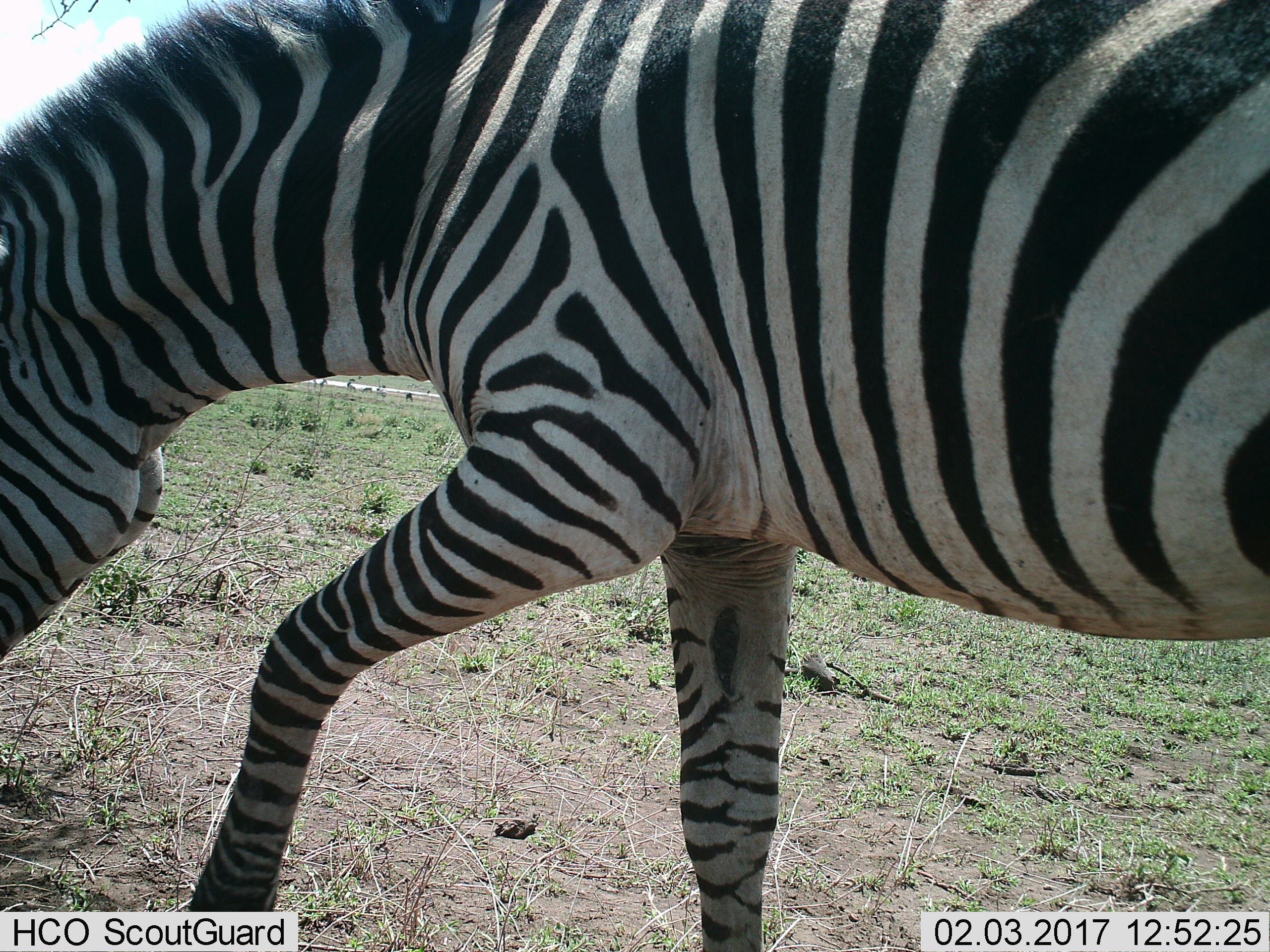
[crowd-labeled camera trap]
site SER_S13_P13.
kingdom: Animalia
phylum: Chordata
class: Mammalia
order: Perissodactyla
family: Equidae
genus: Equus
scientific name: Equus quagga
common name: plains zebra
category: zebraplains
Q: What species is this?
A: Zebraplains (plains zebra) (Equus quagga).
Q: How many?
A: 1.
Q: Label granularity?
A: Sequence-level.